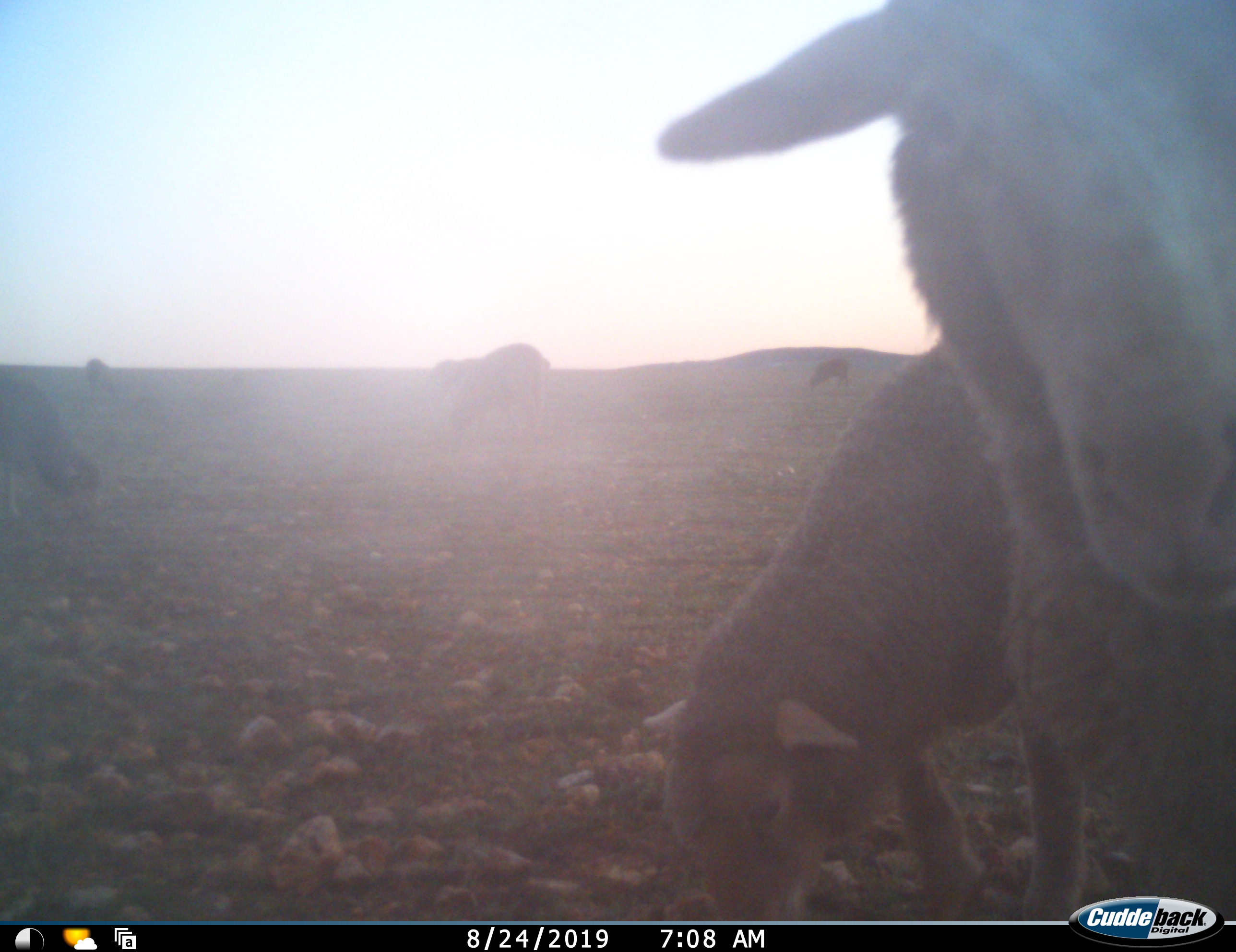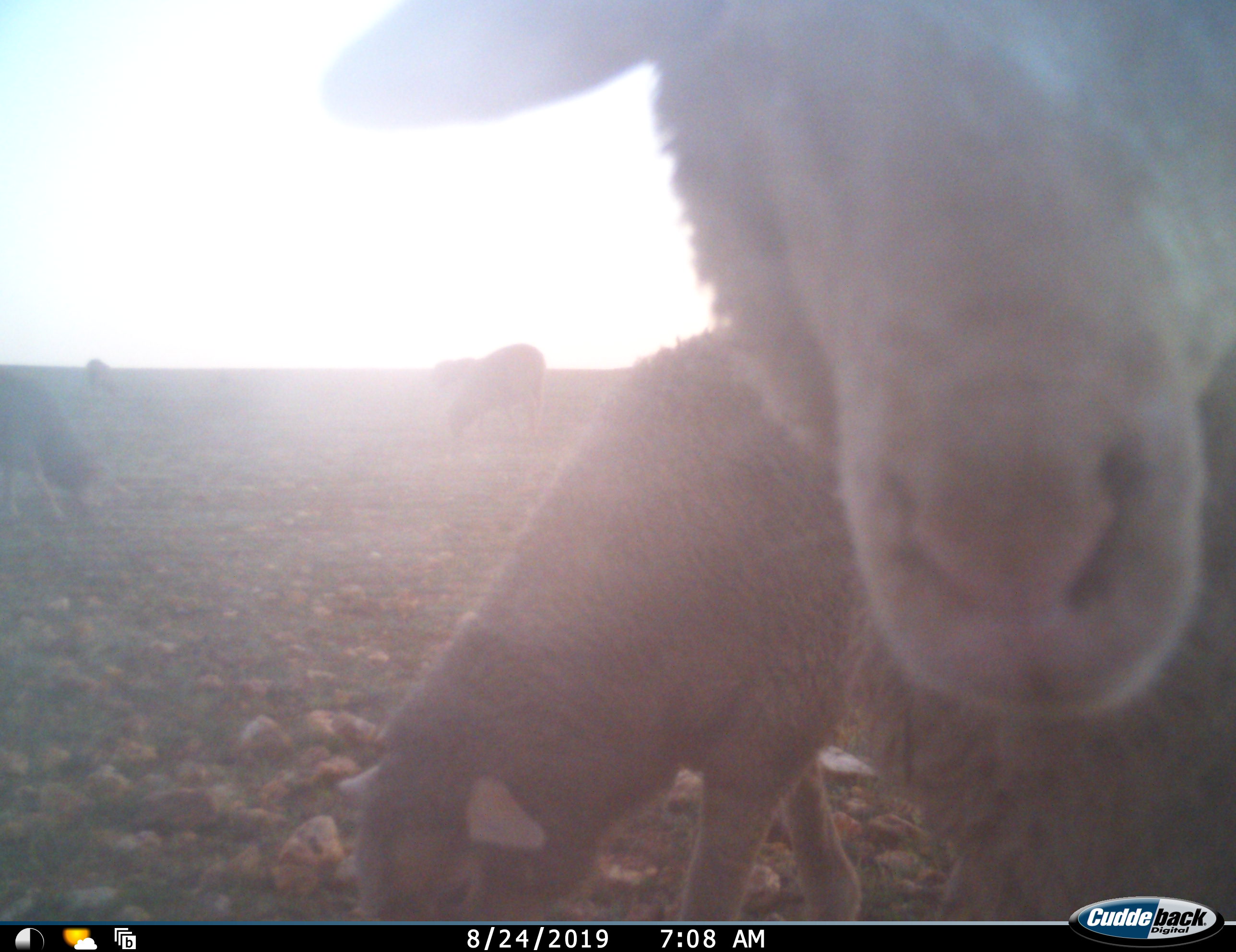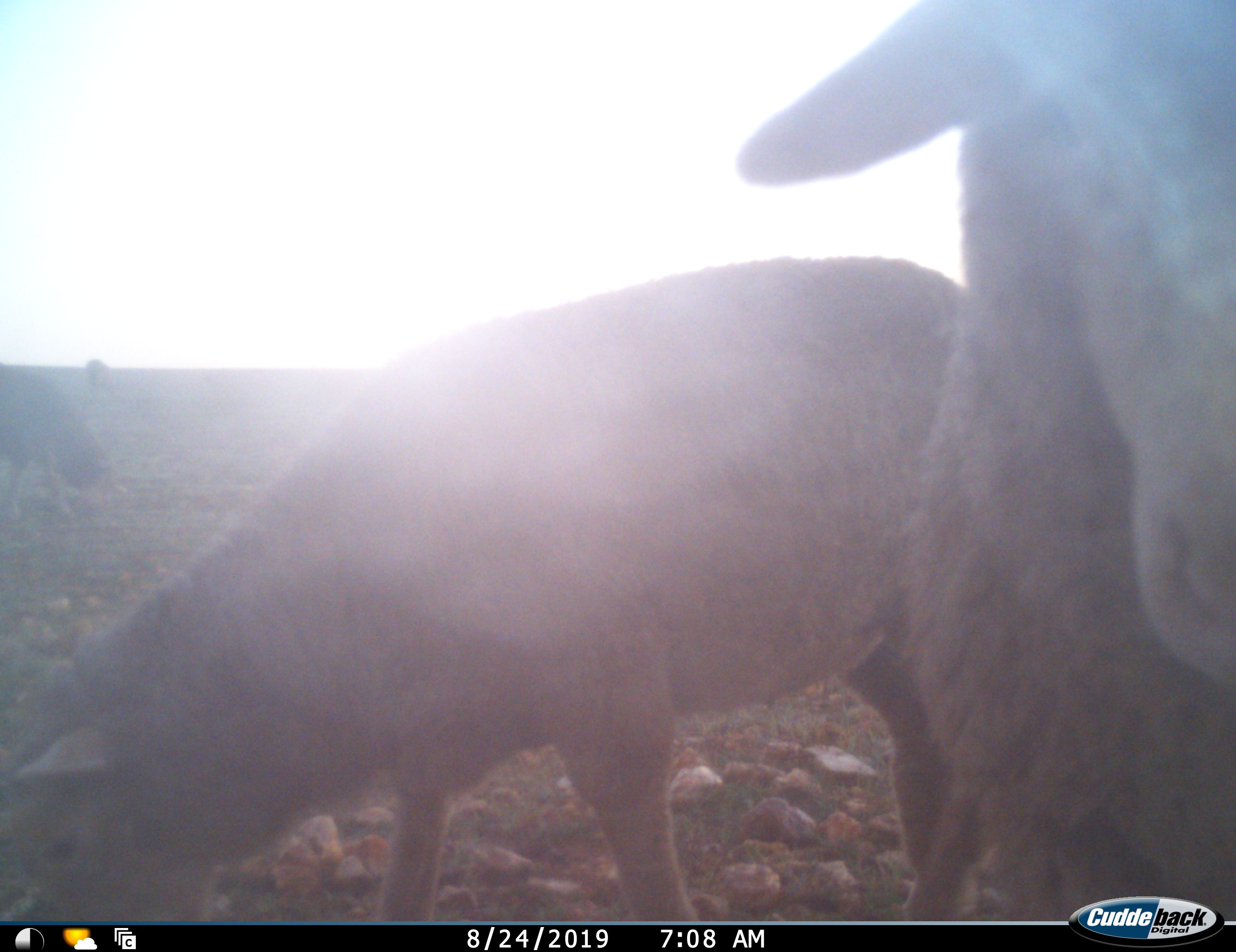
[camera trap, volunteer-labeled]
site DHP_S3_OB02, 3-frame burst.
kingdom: Animalia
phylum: Chordata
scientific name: Vertebrata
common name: domestic animal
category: domesticanimal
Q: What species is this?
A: Domesticanimal (domestic animal) (Vertebrata).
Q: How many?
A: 7.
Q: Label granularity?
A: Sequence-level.